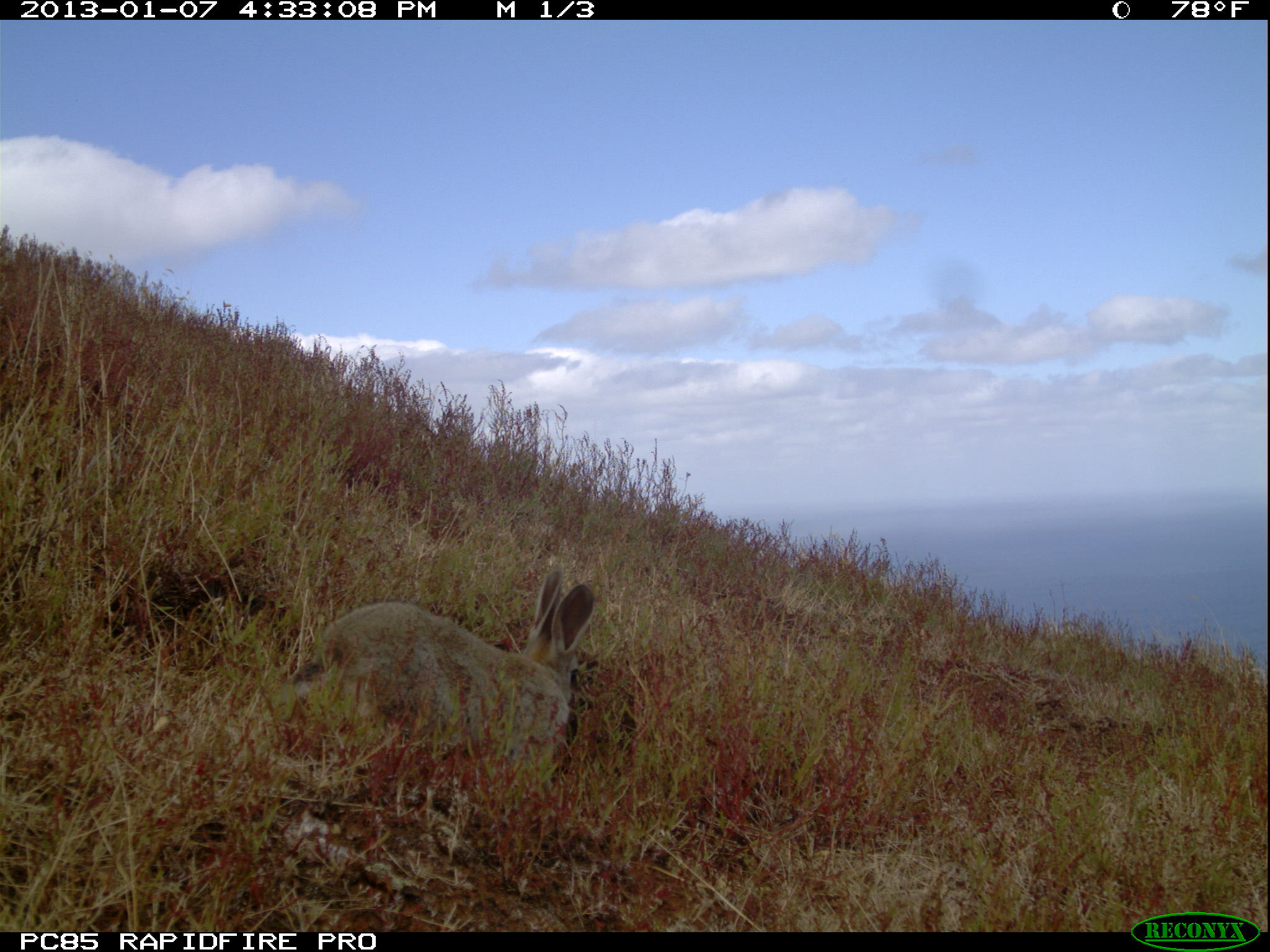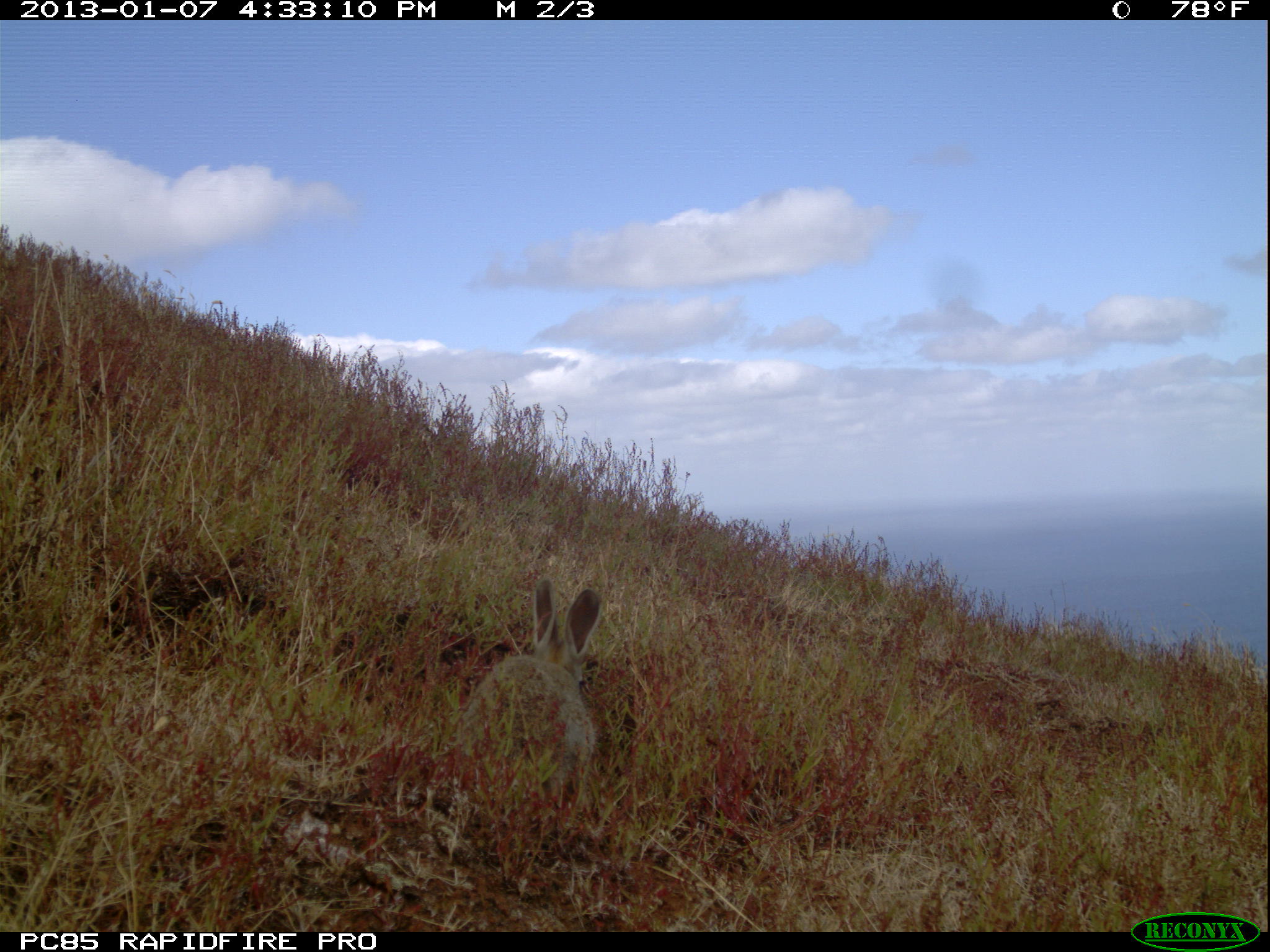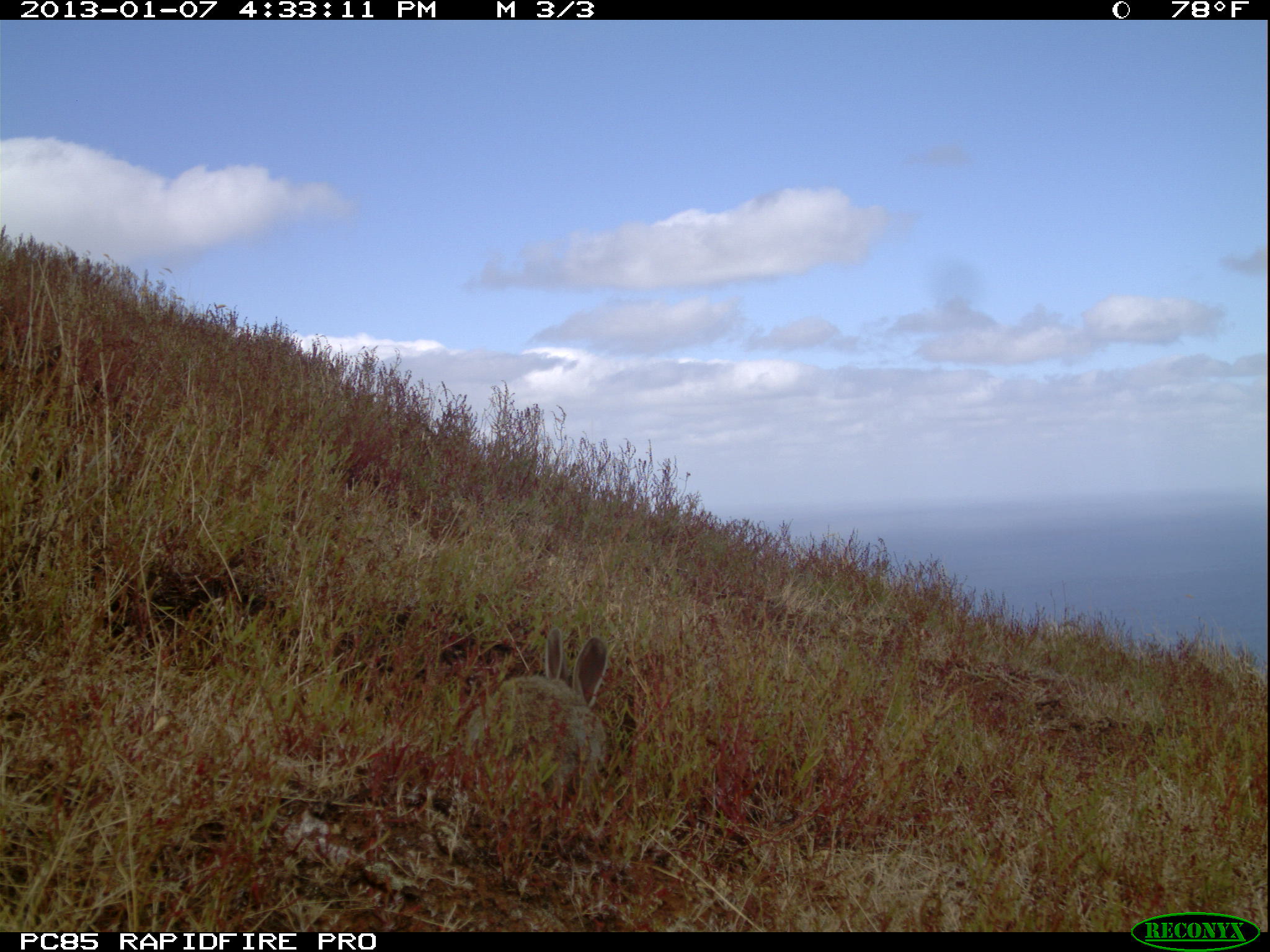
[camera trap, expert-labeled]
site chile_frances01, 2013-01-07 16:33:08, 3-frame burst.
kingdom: Animalia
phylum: Chordata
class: Mammalia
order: Lagomorpha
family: Leporidae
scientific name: Leporidae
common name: rabbits and hares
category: rabbit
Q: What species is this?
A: Rabbit (rabbits and hares) (Leporidae).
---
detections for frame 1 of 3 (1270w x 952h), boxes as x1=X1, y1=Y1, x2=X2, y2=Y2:
rabbit: x1=268, y1=571, x2=595, y2=806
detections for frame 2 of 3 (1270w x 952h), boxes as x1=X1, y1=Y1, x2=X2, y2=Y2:
rabbit: x1=455, y1=578, x2=601, y2=819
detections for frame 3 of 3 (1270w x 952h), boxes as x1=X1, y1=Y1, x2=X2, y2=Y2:
rabbit: x1=458, y1=627, x2=612, y2=829